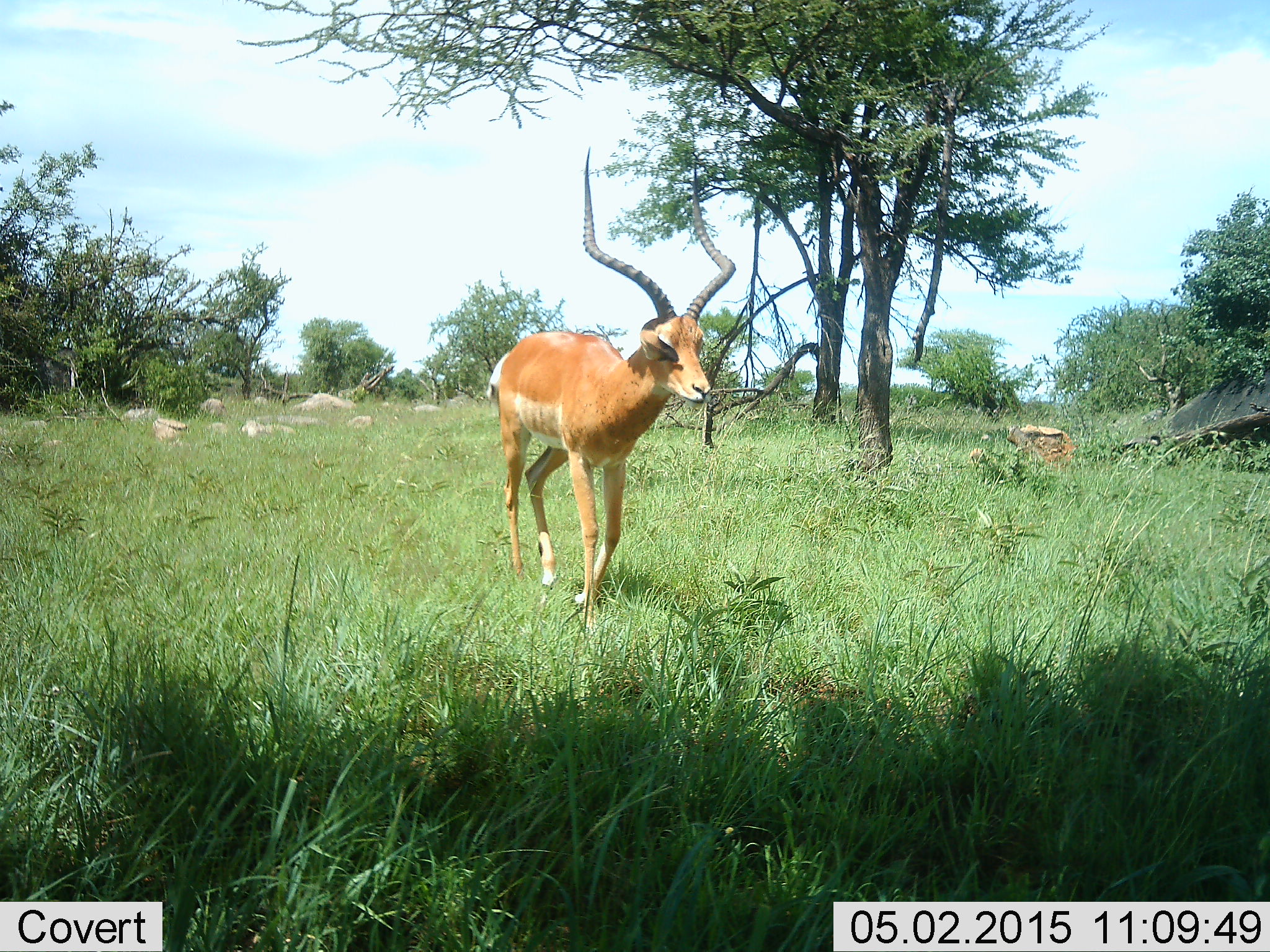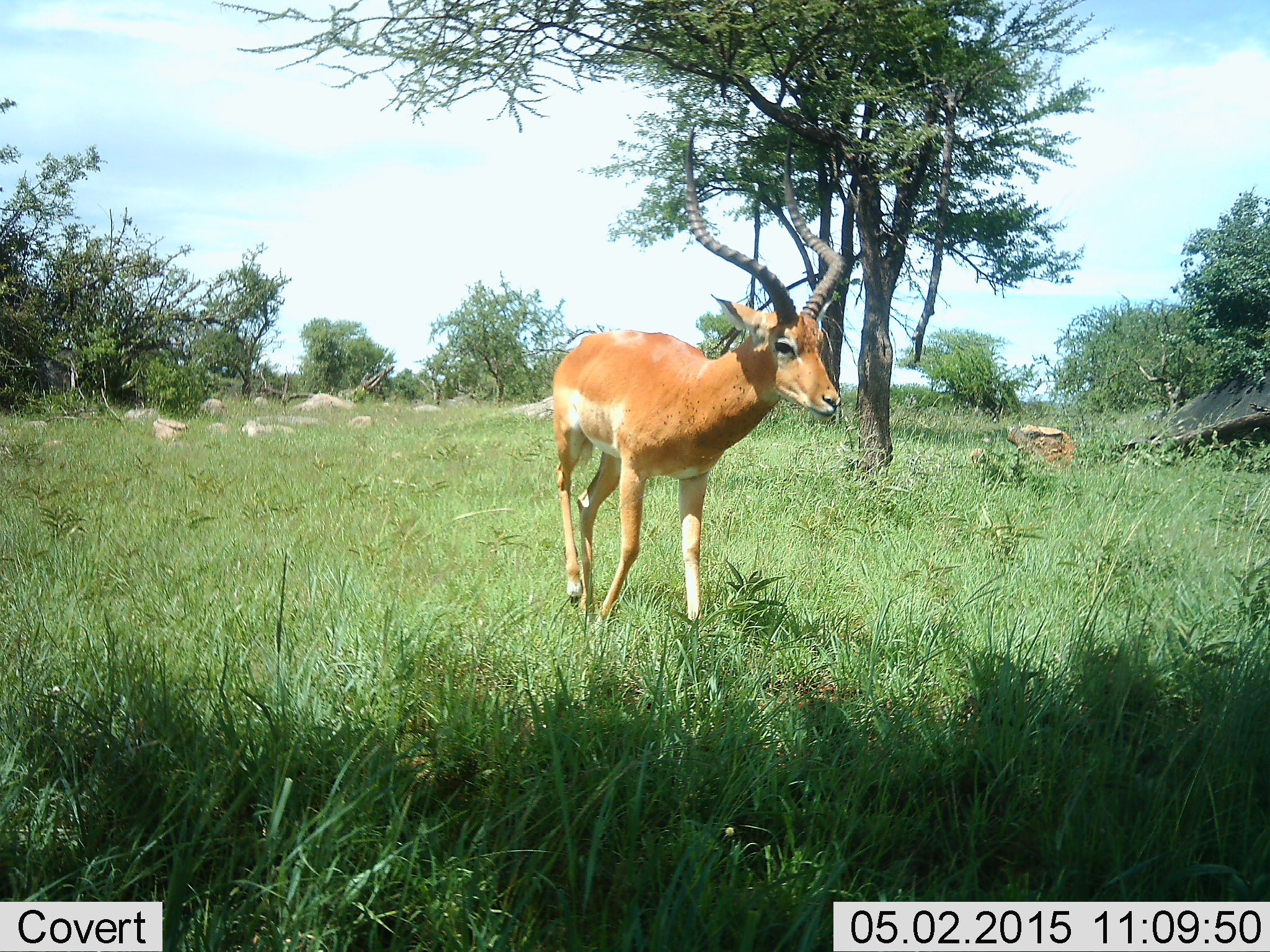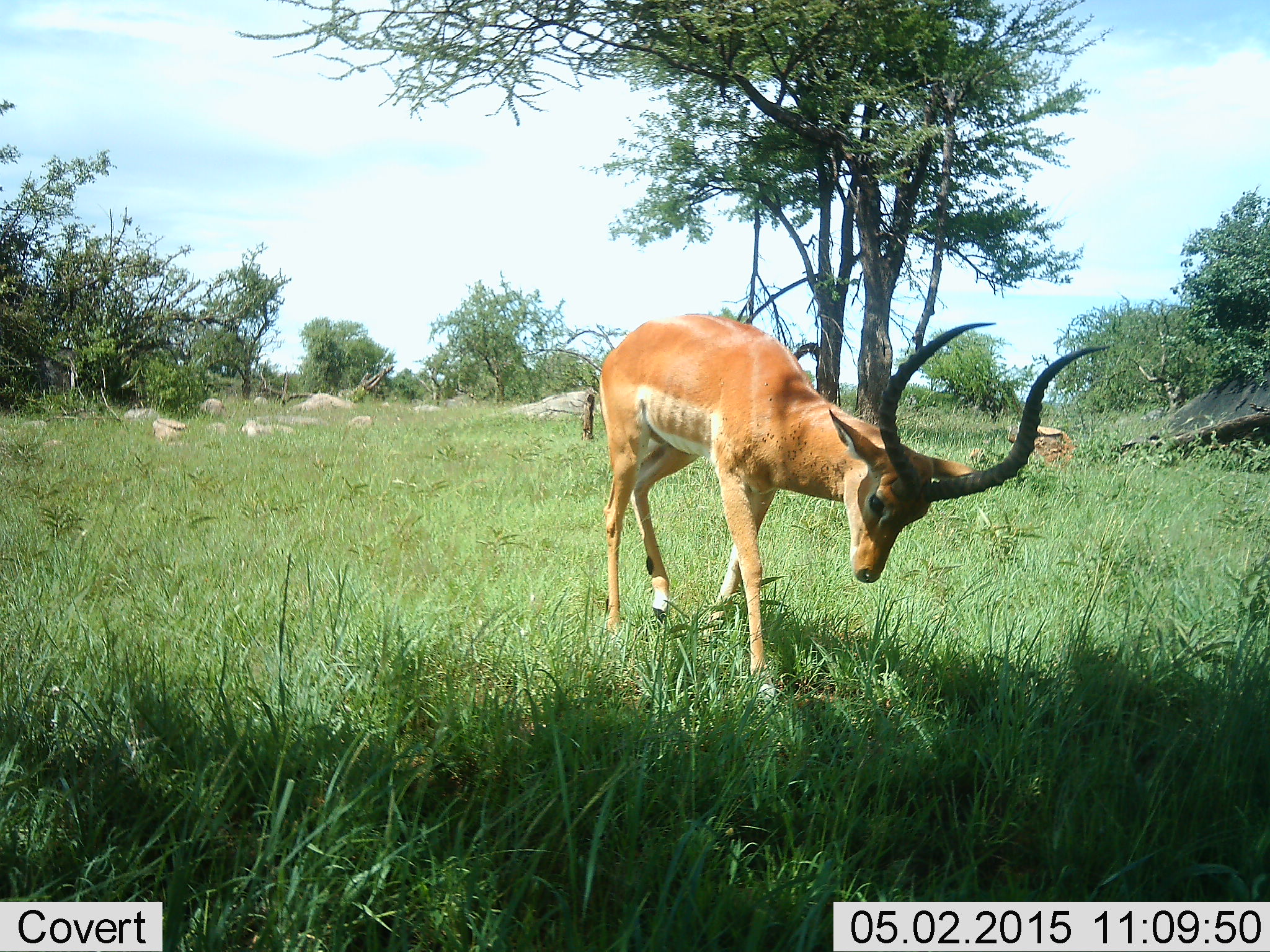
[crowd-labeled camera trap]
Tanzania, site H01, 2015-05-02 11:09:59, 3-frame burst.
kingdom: Animalia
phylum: Chordata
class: Mammalia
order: Artiodactyla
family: Bovidae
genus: Aepyceros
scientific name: Aepyceros melampus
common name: impala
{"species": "impala (Aepyceros melampus)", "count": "1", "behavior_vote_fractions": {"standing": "20%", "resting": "0%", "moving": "80%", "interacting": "0%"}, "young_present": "0%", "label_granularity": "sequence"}